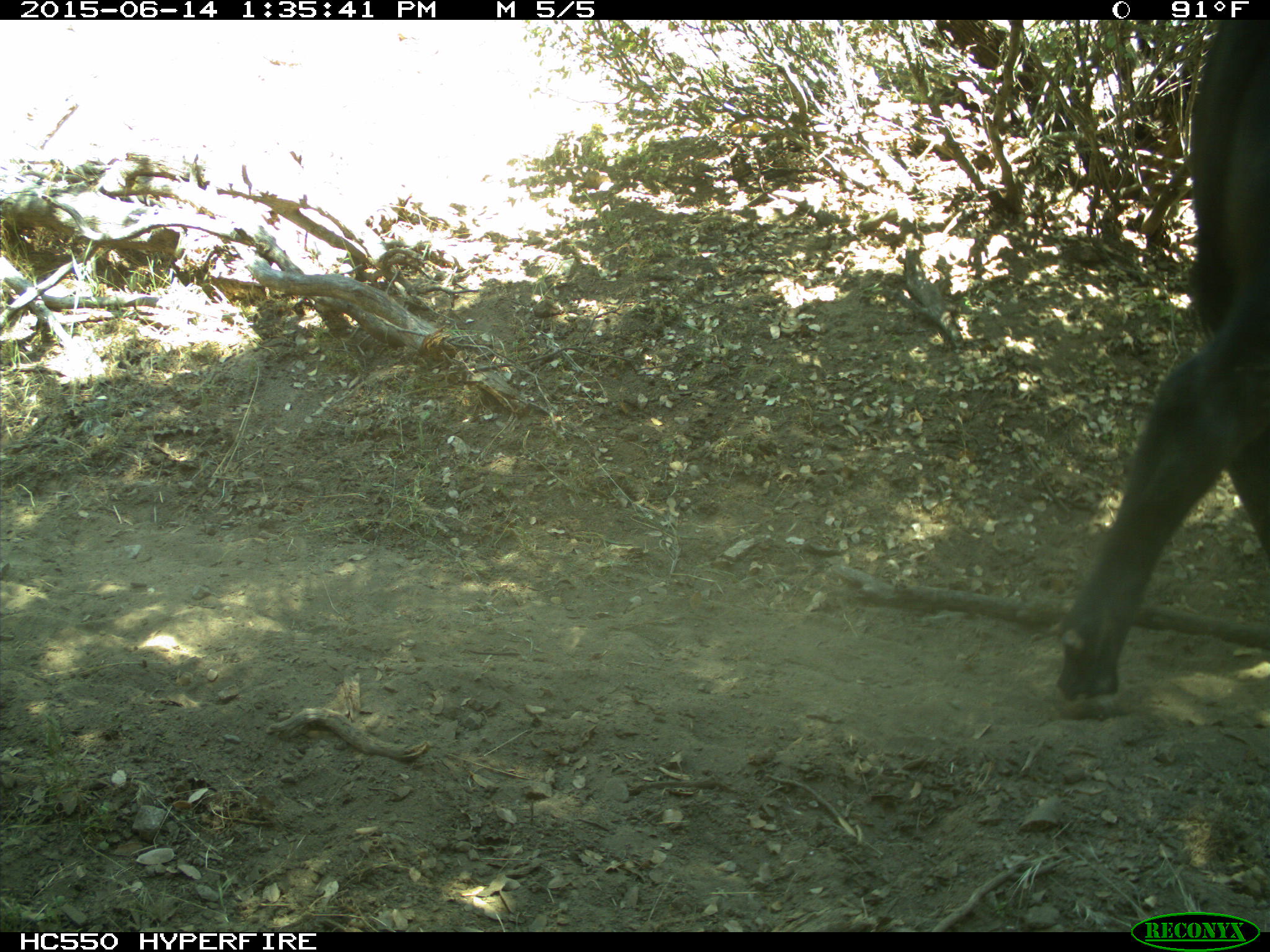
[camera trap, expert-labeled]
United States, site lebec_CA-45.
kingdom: Animalia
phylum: Chordata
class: Mammalia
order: Artiodactyla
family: Bovidae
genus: Bos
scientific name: Bos taurus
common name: domestic cow